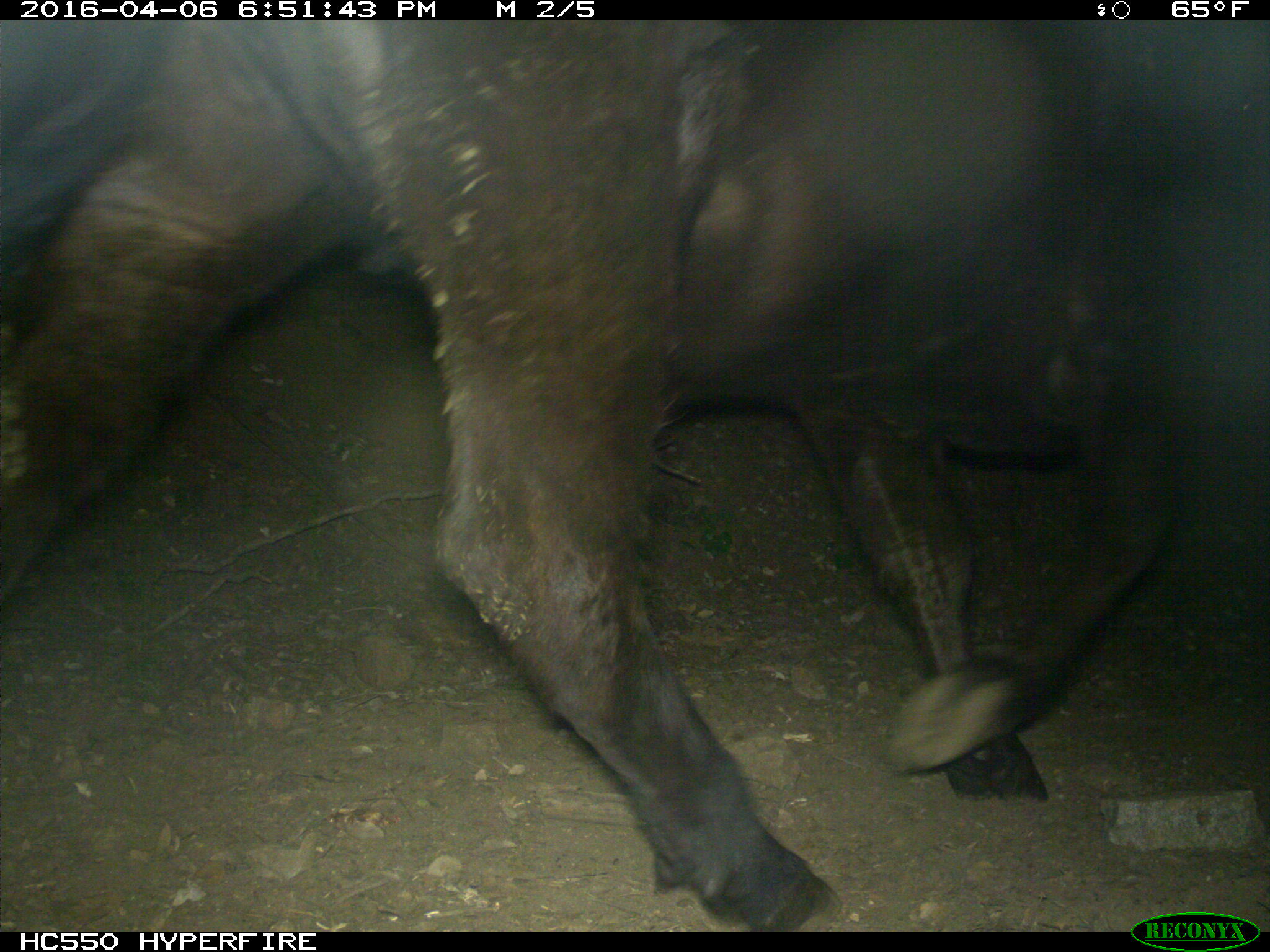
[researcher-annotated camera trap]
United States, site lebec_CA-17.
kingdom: Animalia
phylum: Chordata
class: Mammalia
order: Artiodactyla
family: Bovidae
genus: Bos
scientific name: Bos taurus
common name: domestic cow